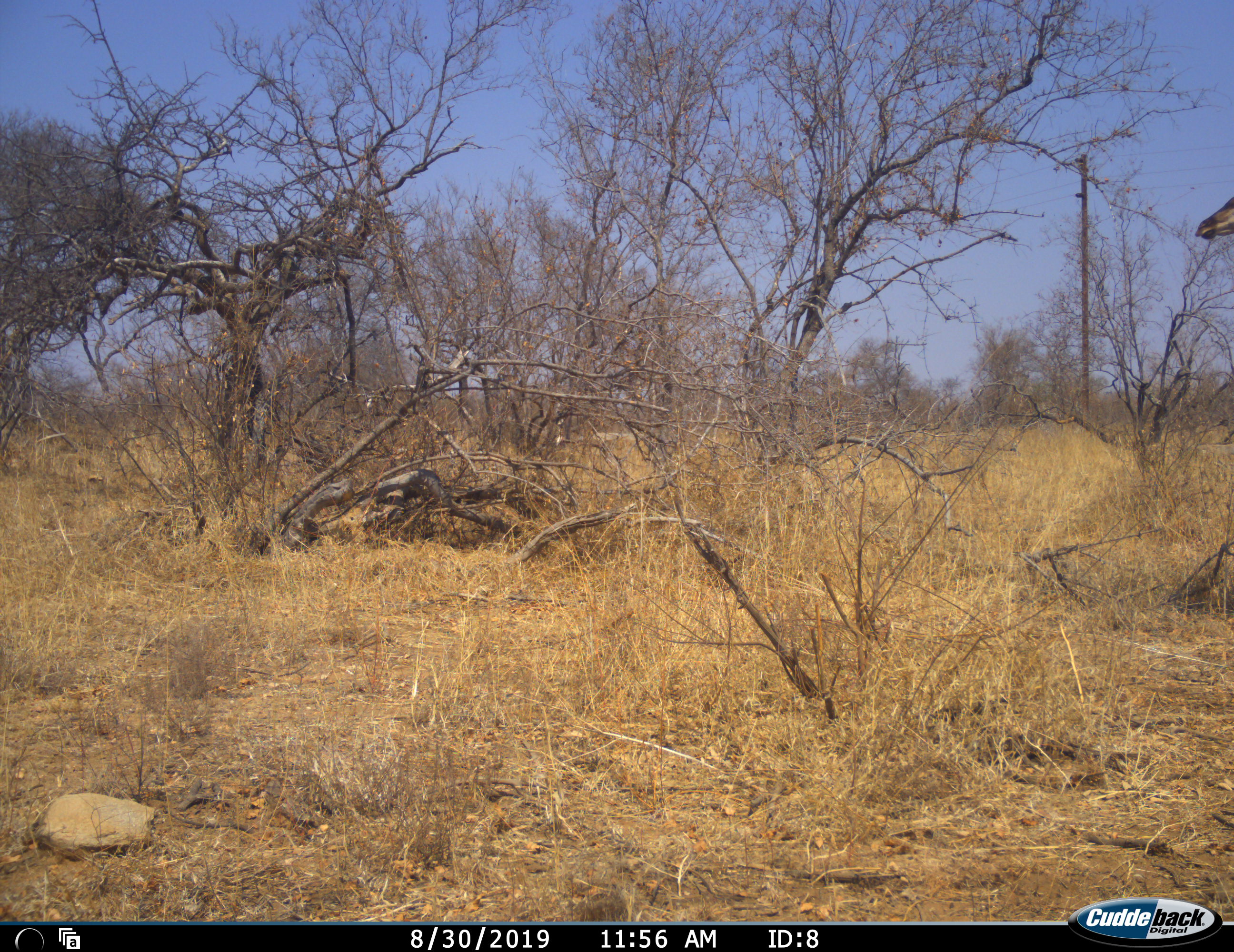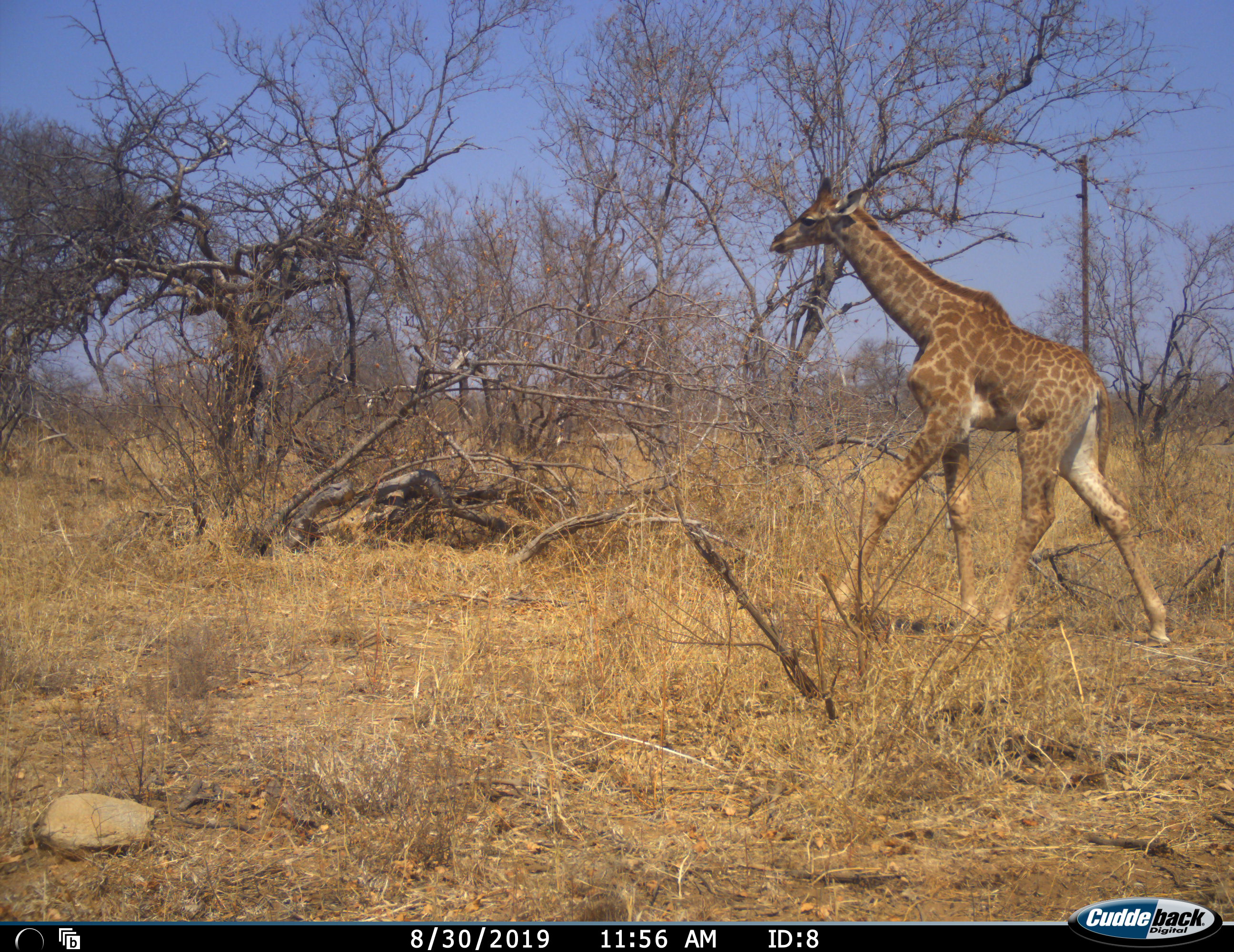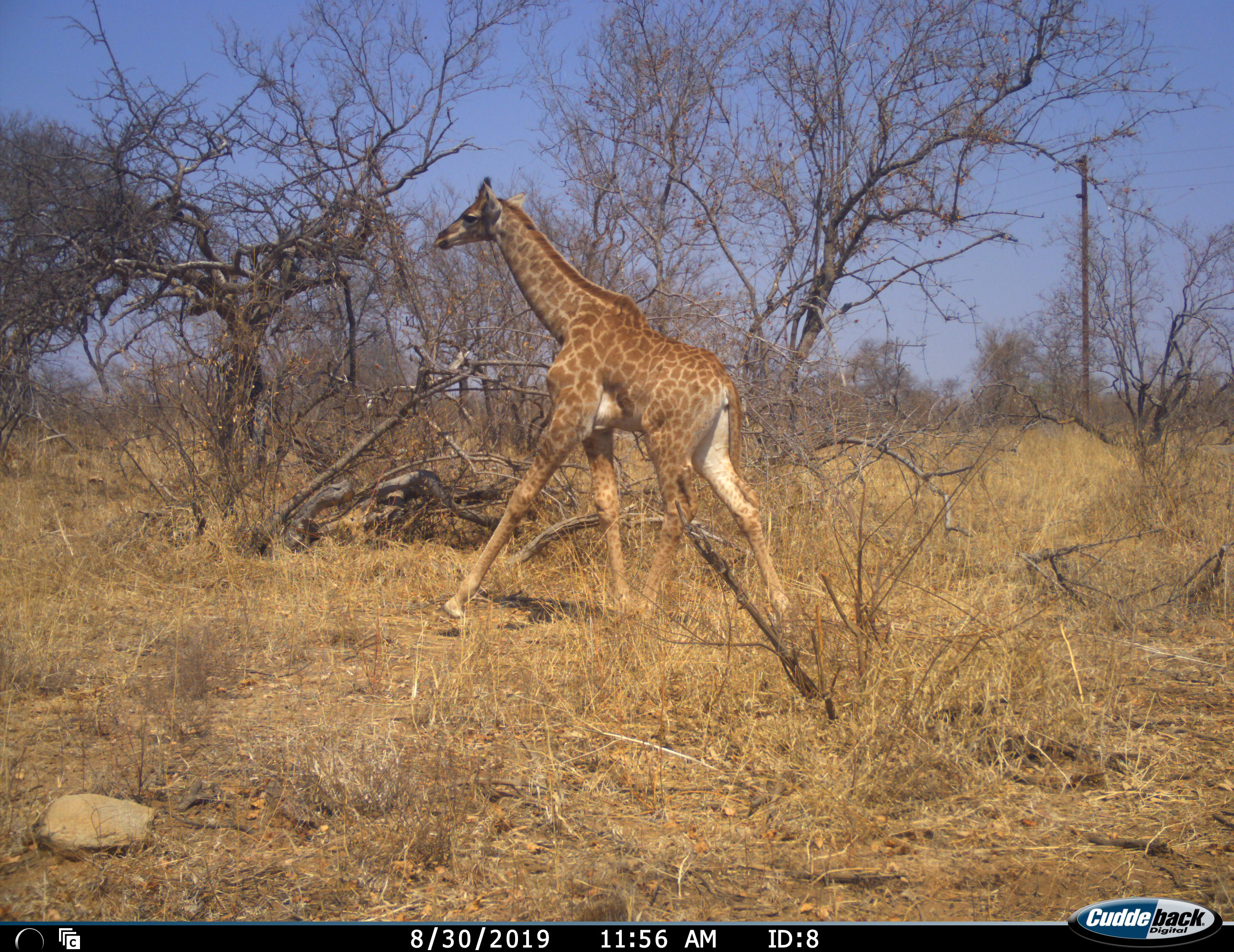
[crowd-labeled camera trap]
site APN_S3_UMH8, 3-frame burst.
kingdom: Animalia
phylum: Chordata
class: Mammalia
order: Artiodactyla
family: Giraffidae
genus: Giraffa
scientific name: Giraffa camelopardalis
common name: giraffe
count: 1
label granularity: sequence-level